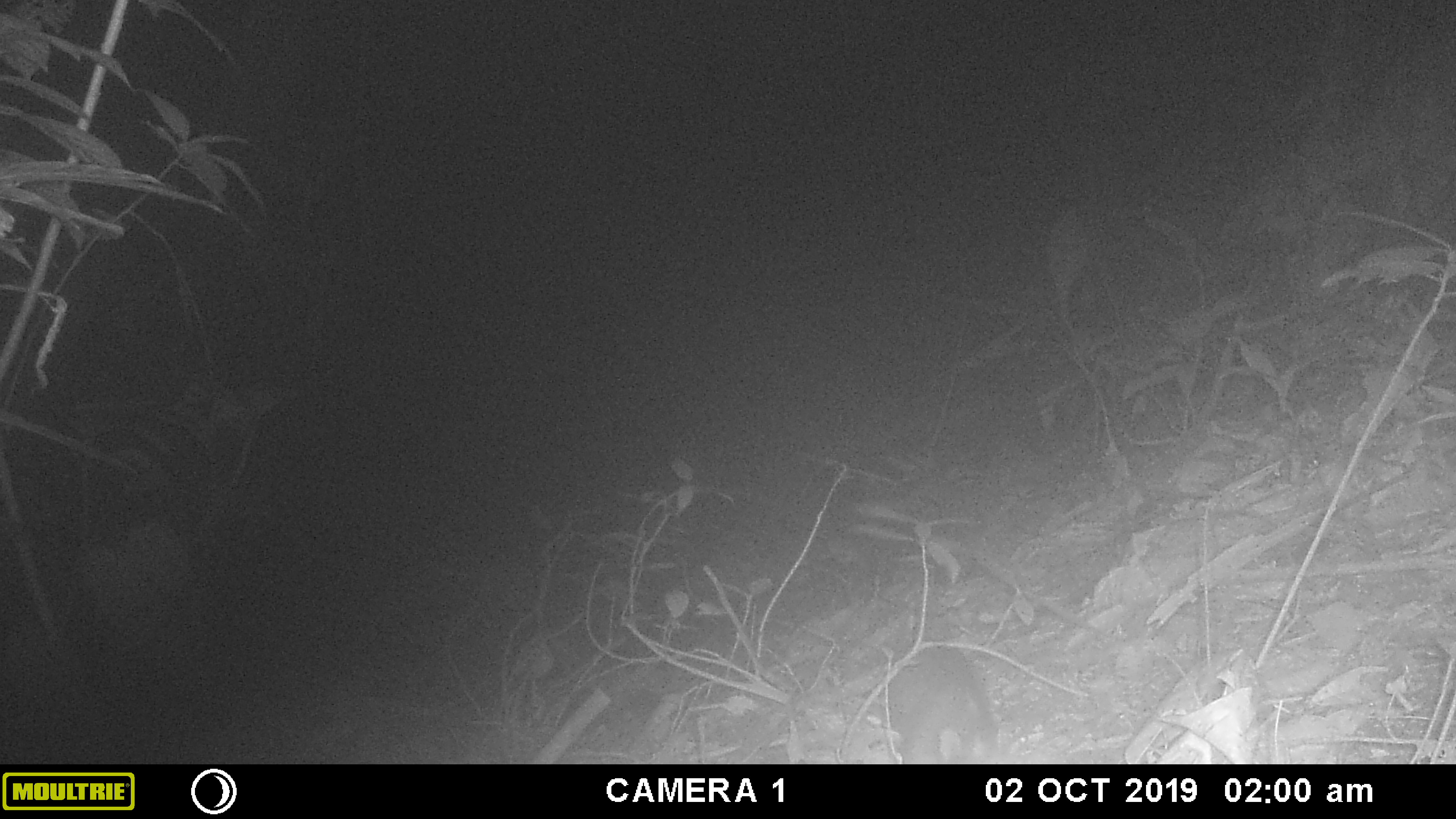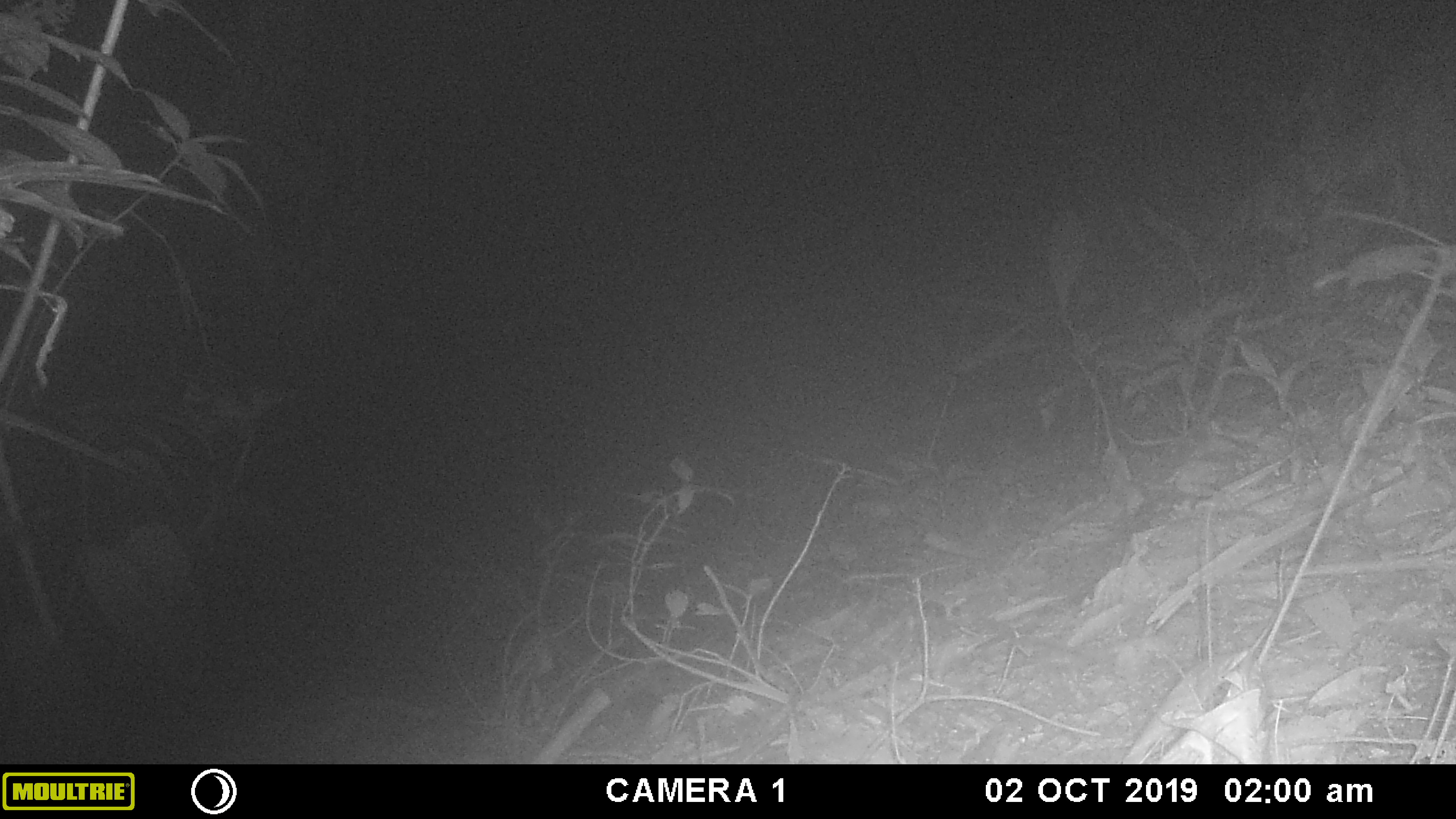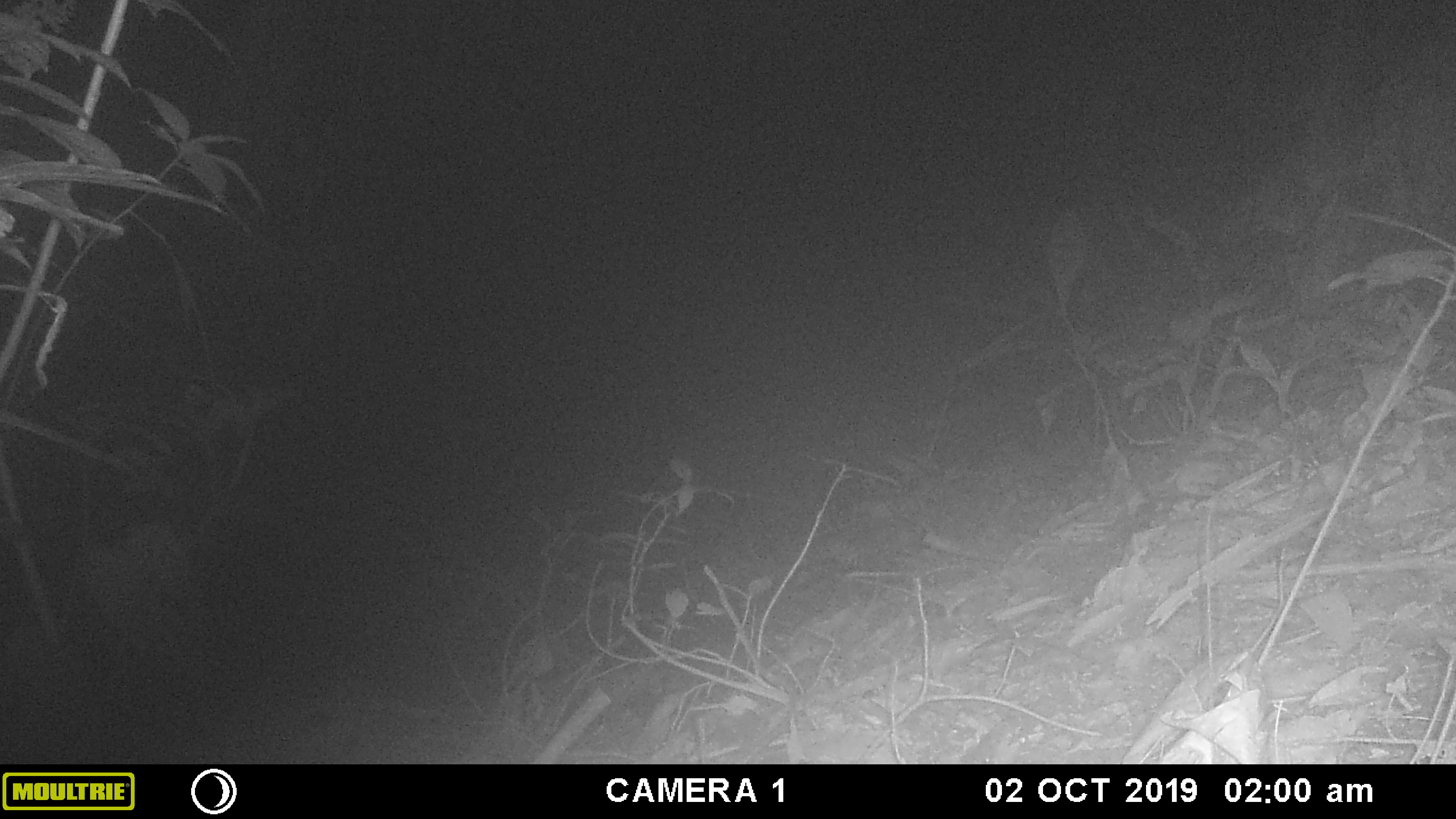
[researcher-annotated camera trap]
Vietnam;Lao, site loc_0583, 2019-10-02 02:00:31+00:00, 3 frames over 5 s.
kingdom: Animalia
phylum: Chordata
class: Mammalia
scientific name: Mammalia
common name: mammal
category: unidentified small mammal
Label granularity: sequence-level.